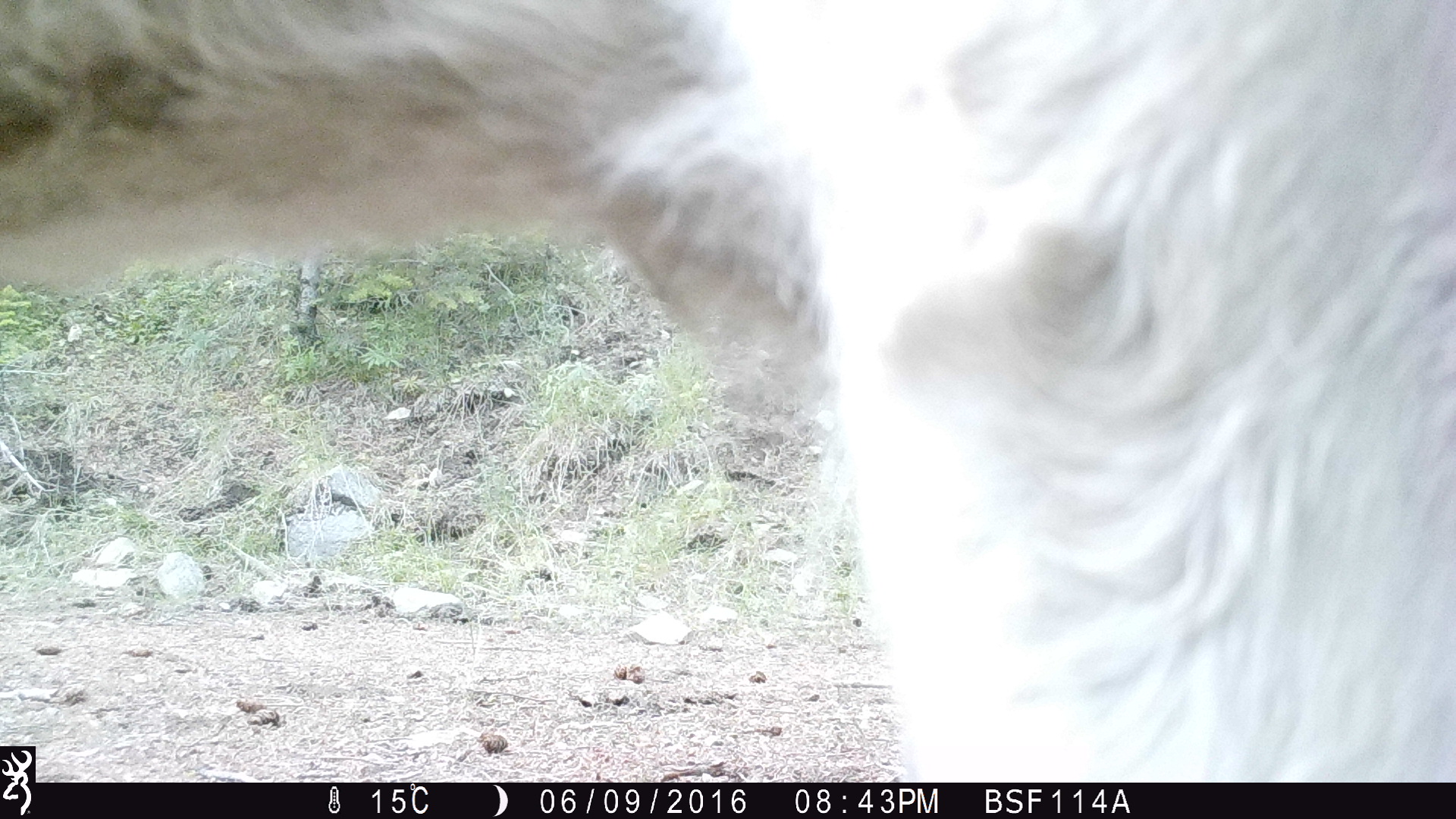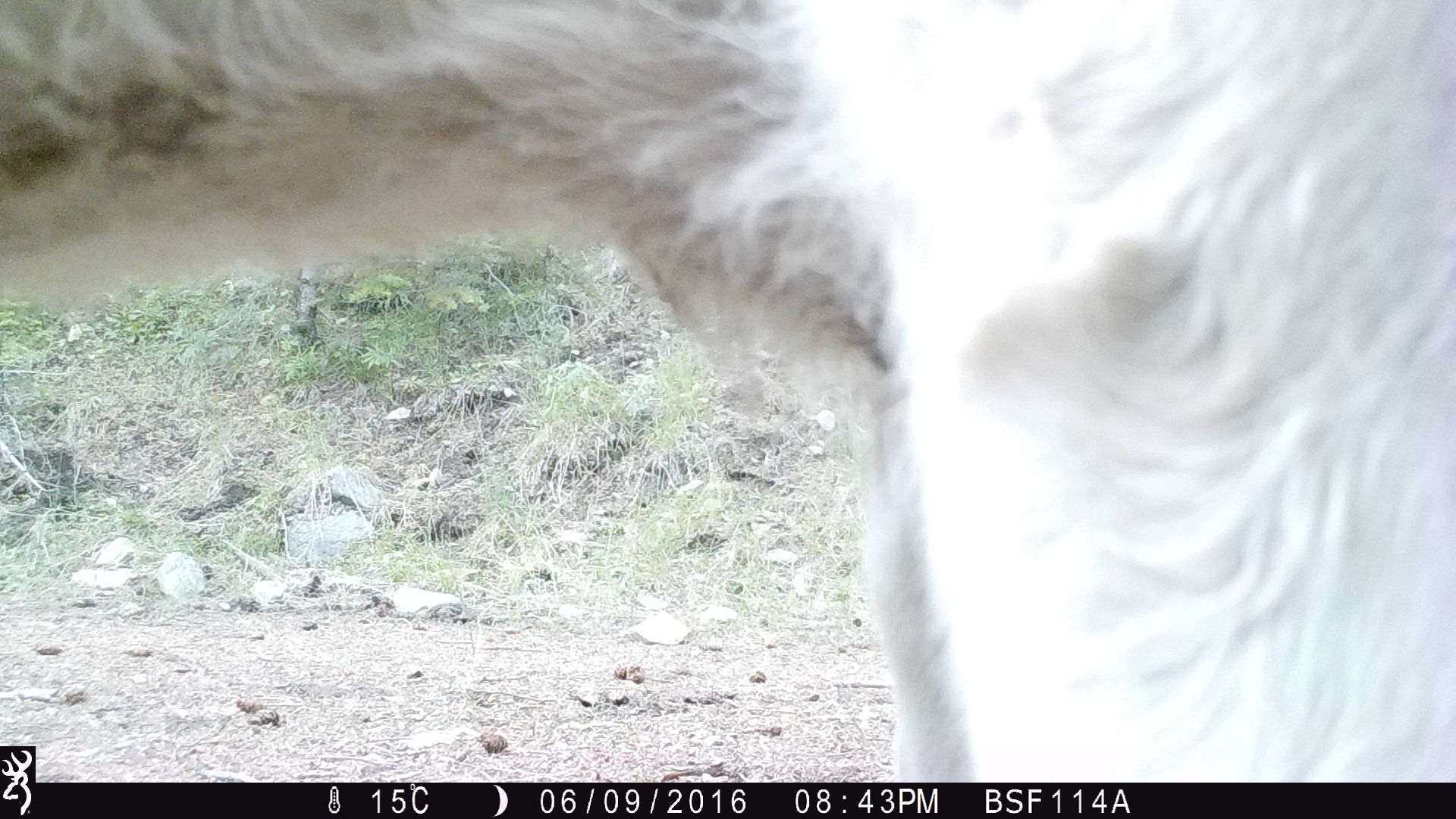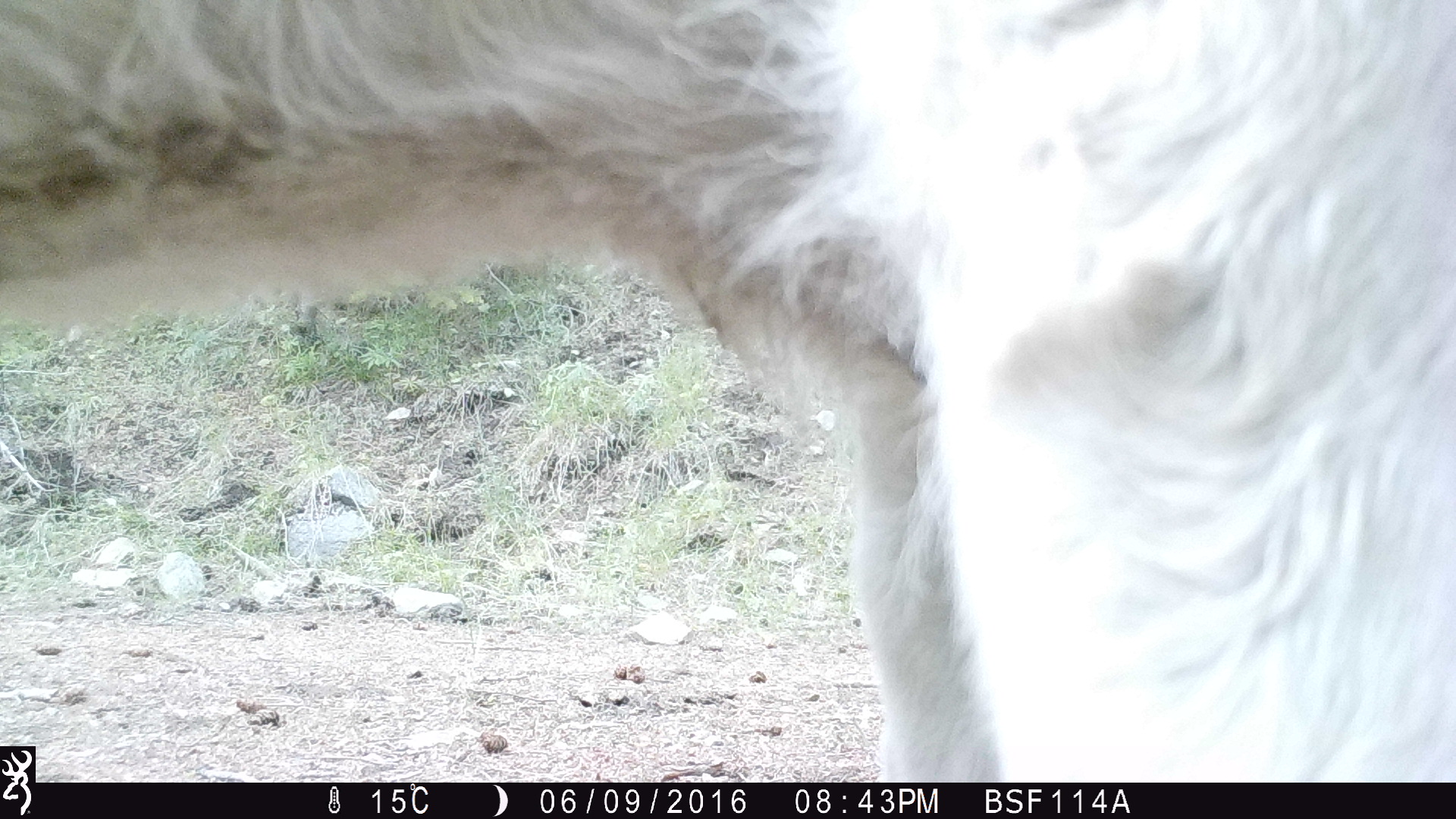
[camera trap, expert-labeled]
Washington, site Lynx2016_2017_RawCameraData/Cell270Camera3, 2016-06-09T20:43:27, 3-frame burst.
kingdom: Animalia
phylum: Chordata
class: Mammalia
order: Artiodactyla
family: Bovidae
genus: Bos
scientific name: Bos taurus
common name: domestic cattle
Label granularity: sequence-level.